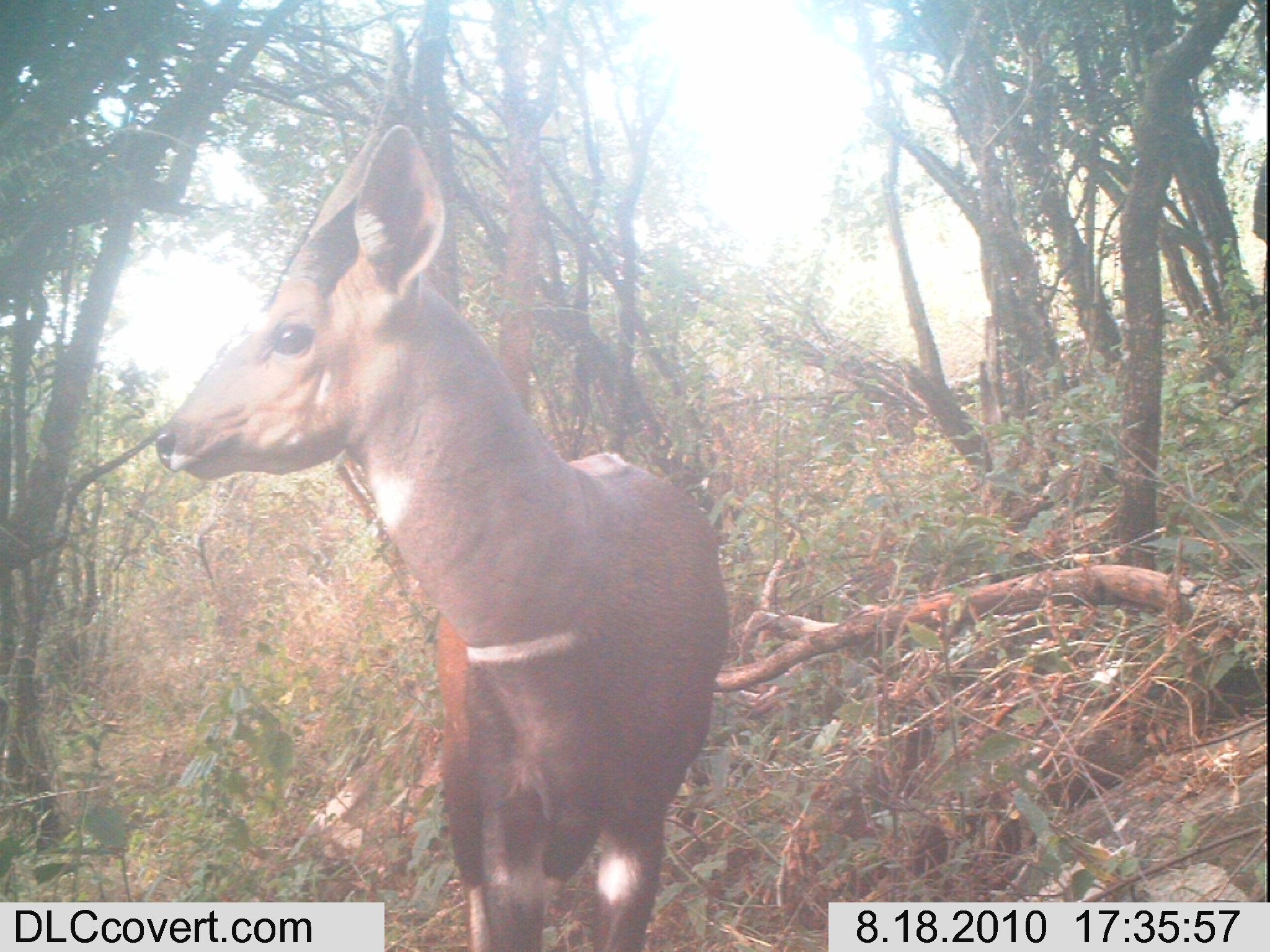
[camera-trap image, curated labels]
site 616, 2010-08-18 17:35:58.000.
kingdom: Animalia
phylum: Chordata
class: Mammalia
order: Artiodactyla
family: Bovidae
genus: Tragelaphus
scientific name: Tragelaphus scriptus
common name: bushbuck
Tragelaphus scriptus (bushbuck), count 1.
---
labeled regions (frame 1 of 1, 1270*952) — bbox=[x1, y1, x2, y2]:
tragelaphus scriptus: bbox=[153, 21, 731, 951]